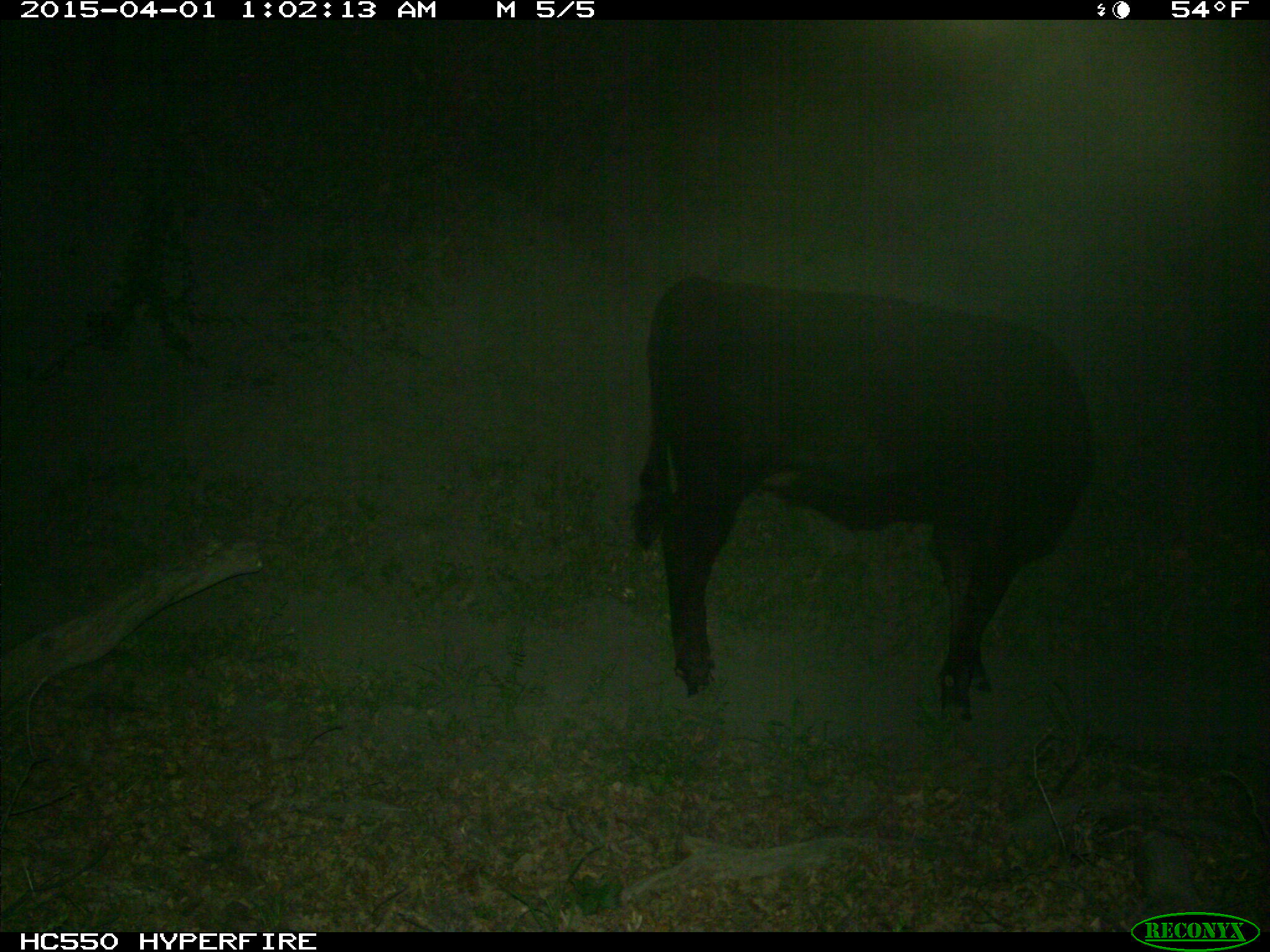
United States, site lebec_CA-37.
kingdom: Animalia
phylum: Chordata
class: Mammalia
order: Artiodactyla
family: Bovidae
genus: Bos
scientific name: Bos taurus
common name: domestic cow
Bos taurus (domestic cow).